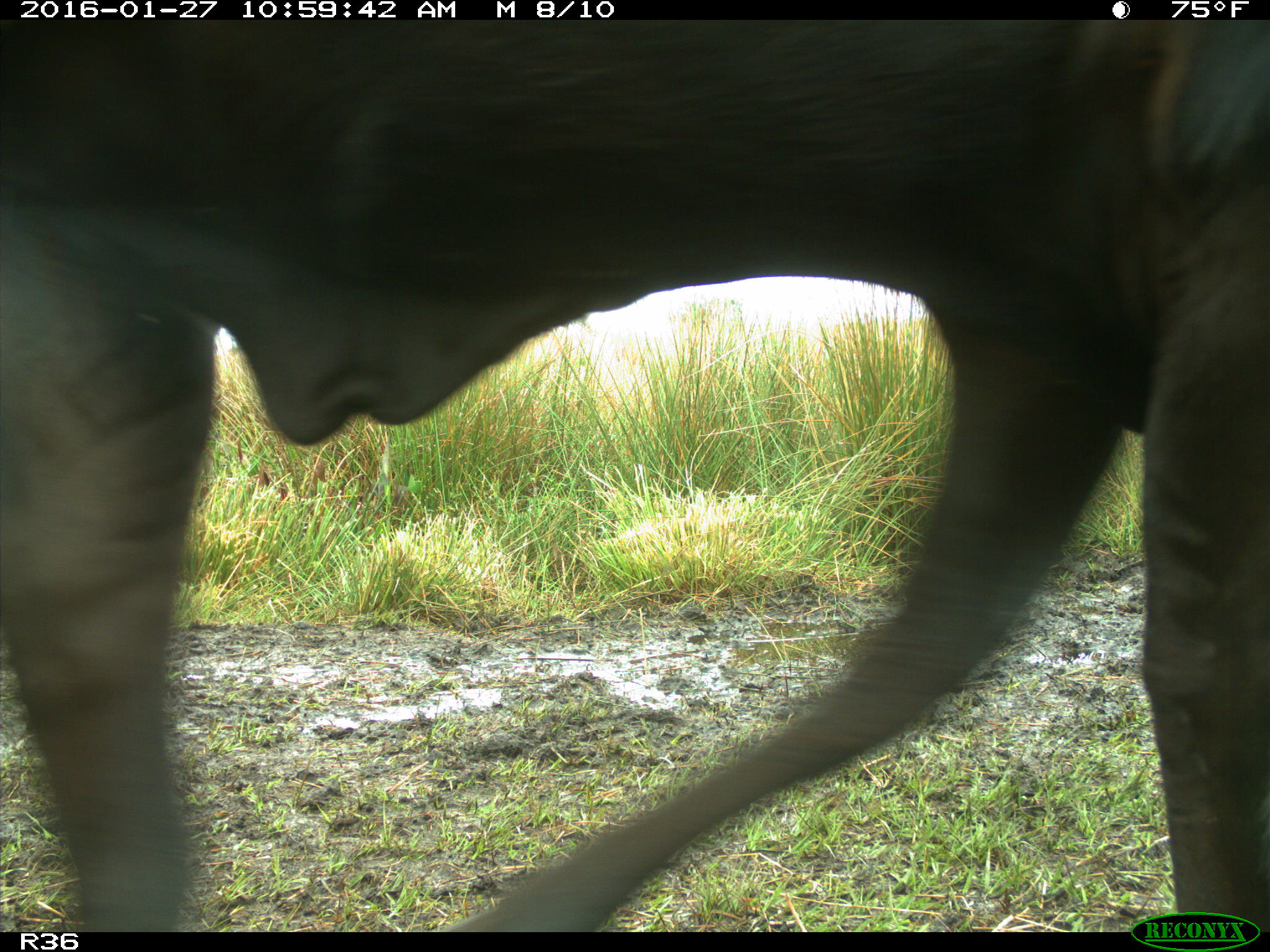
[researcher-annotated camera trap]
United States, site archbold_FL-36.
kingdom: Animalia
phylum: Chordata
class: Mammalia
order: Artiodactyla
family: Bovidae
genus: Bos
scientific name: Bos taurus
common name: domestic cow